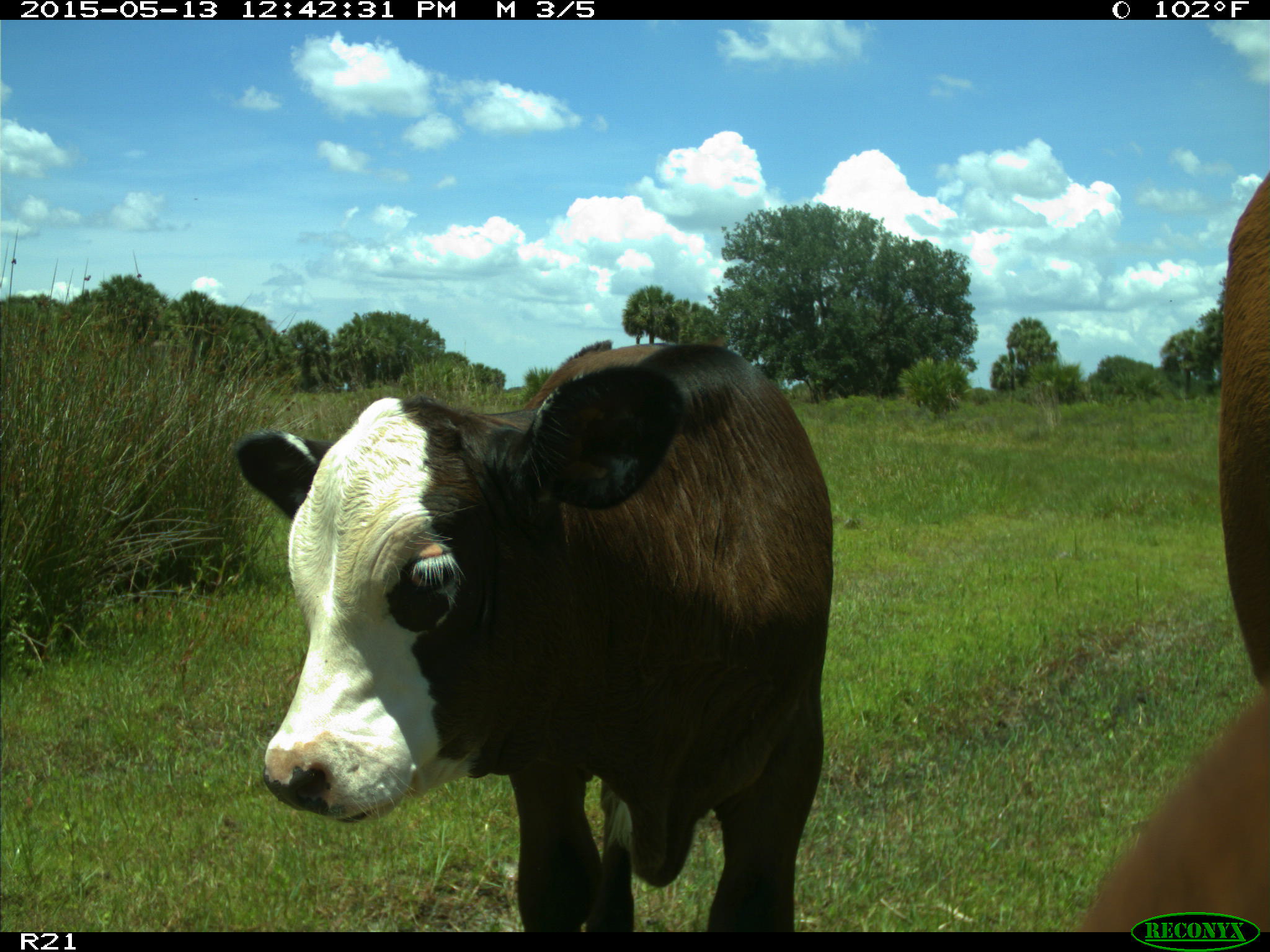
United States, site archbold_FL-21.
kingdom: Animalia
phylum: Chordata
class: Mammalia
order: Artiodactyla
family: Bovidae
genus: Bos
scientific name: Bos taurus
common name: domestic cow